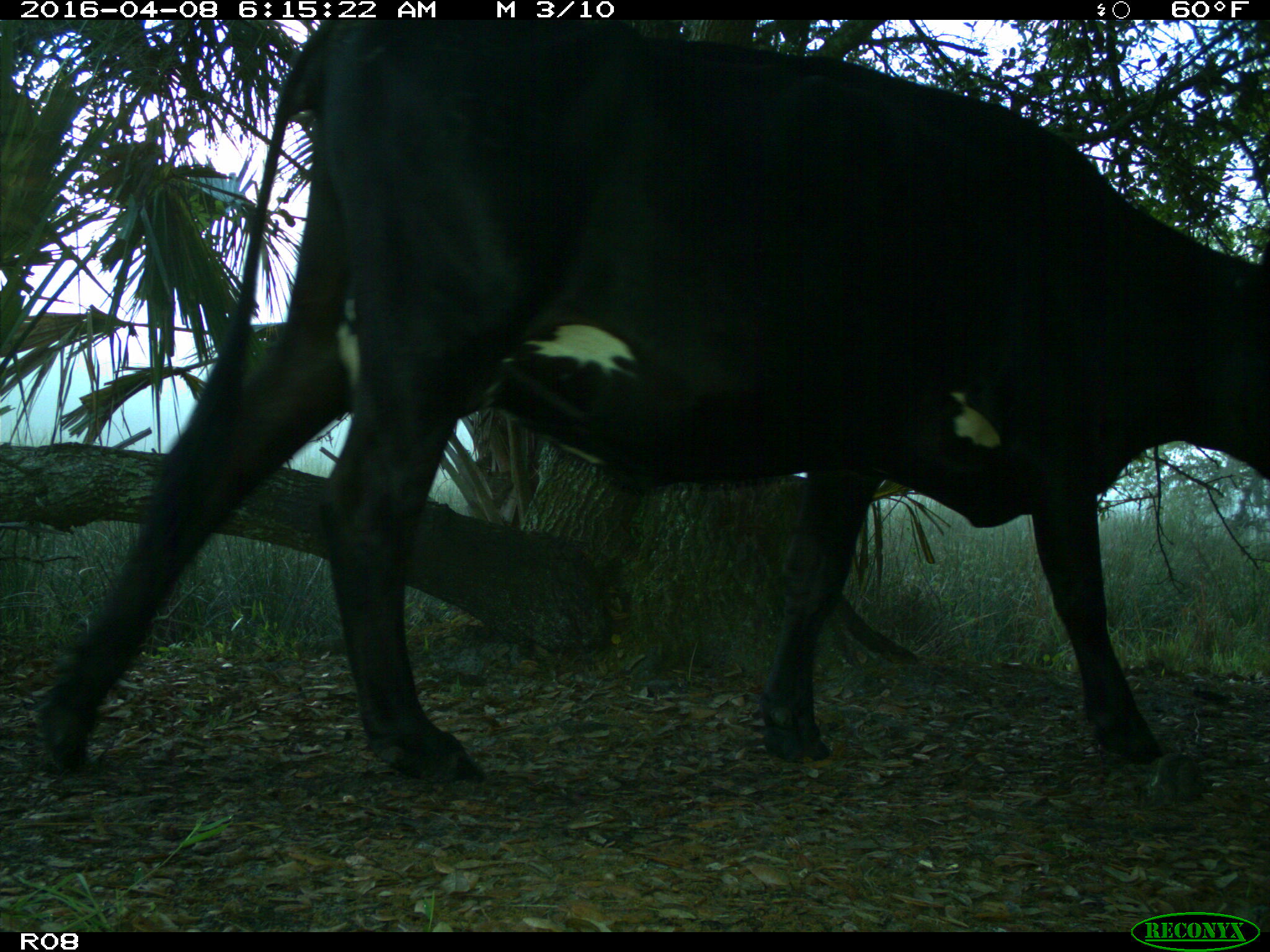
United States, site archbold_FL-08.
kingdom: Animalia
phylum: Chordata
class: Mammalia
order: Artiodactyla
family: Bovidae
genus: Bos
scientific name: Bos taurus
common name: domestic cow